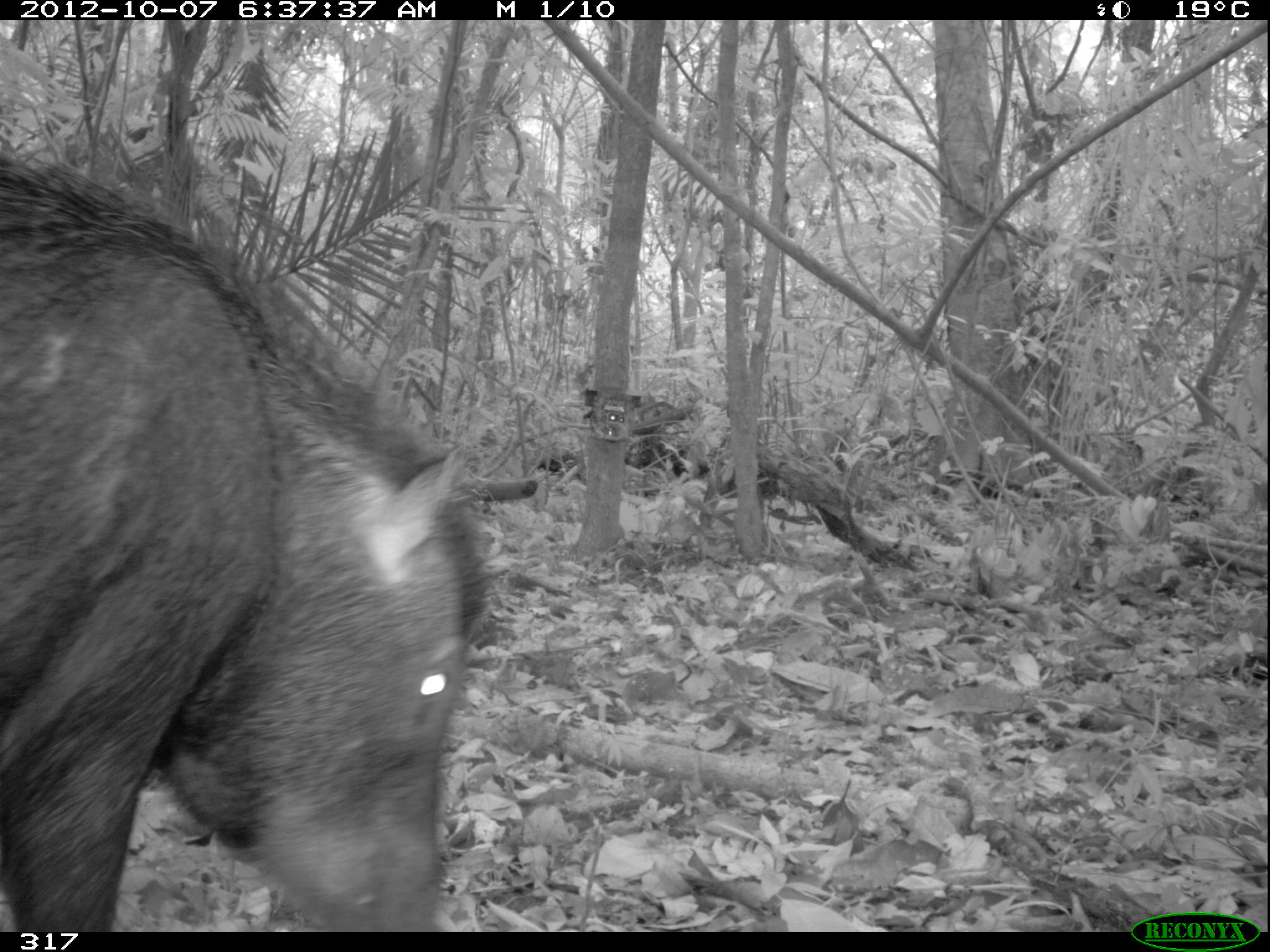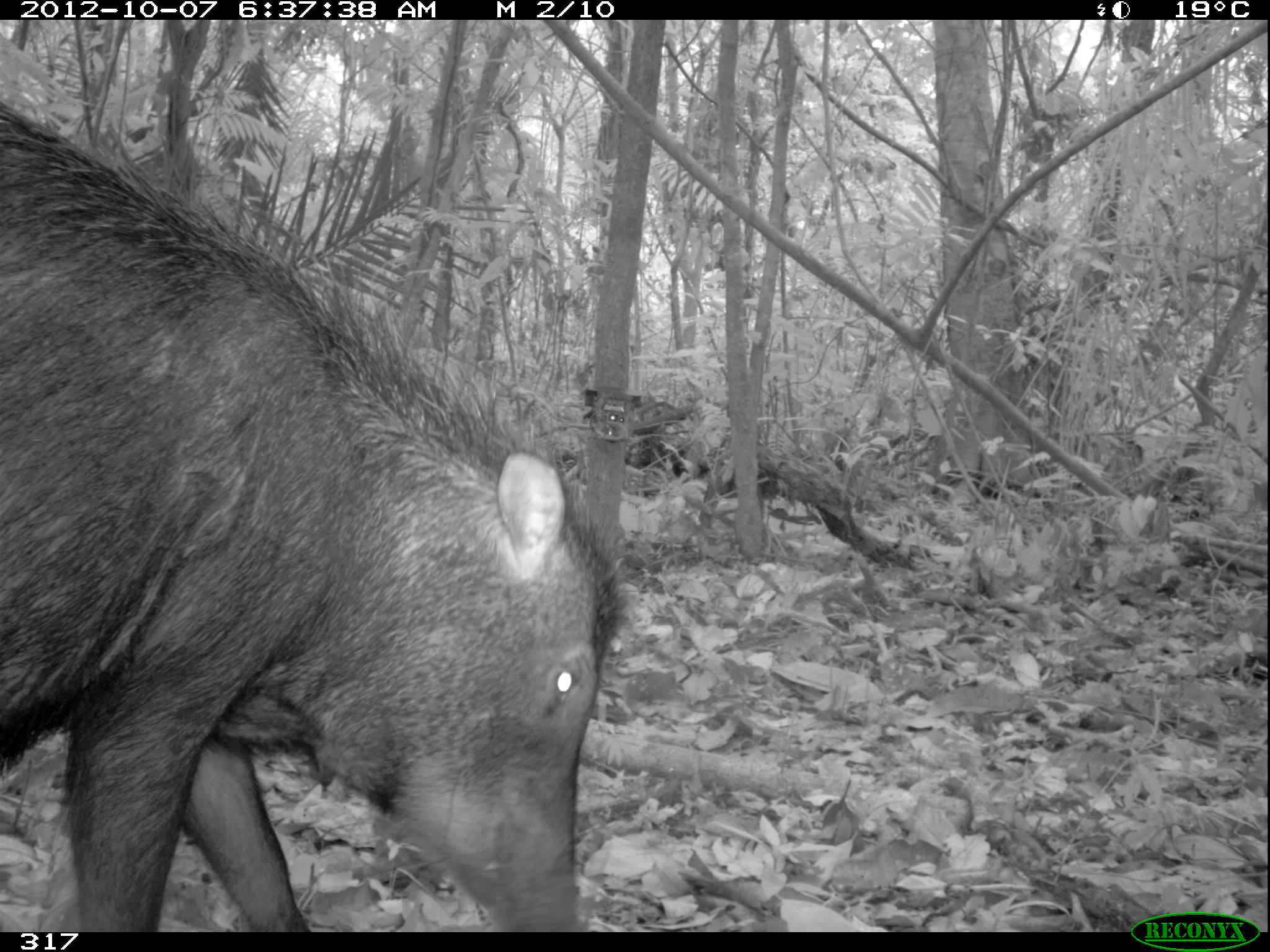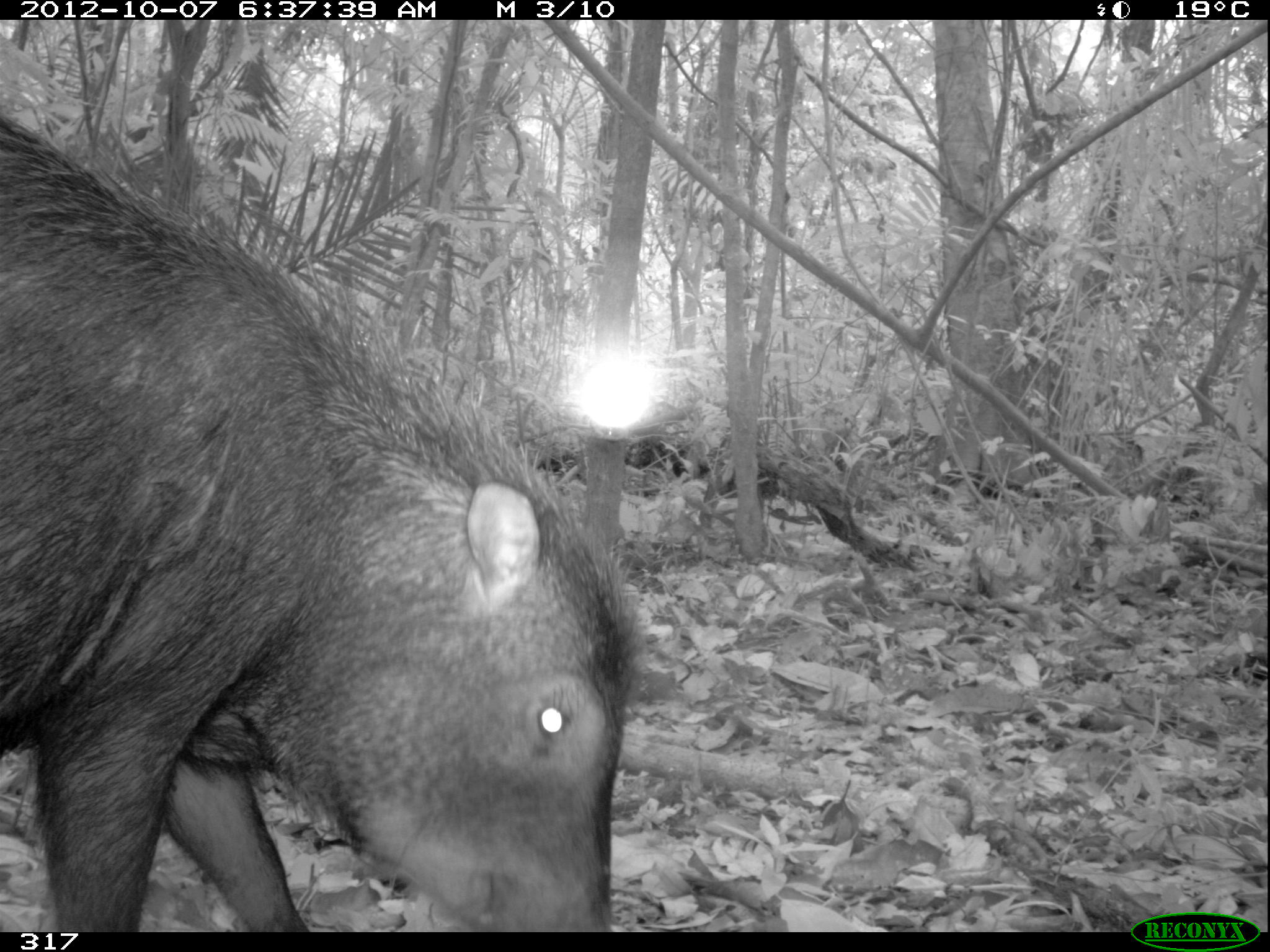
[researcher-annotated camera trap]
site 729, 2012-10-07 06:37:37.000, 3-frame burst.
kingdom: Animalia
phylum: Chordata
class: Mammalia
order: Artiodactyla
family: Tayassuidae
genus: Tayassu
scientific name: Tayassu pecari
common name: white-lipped peccary